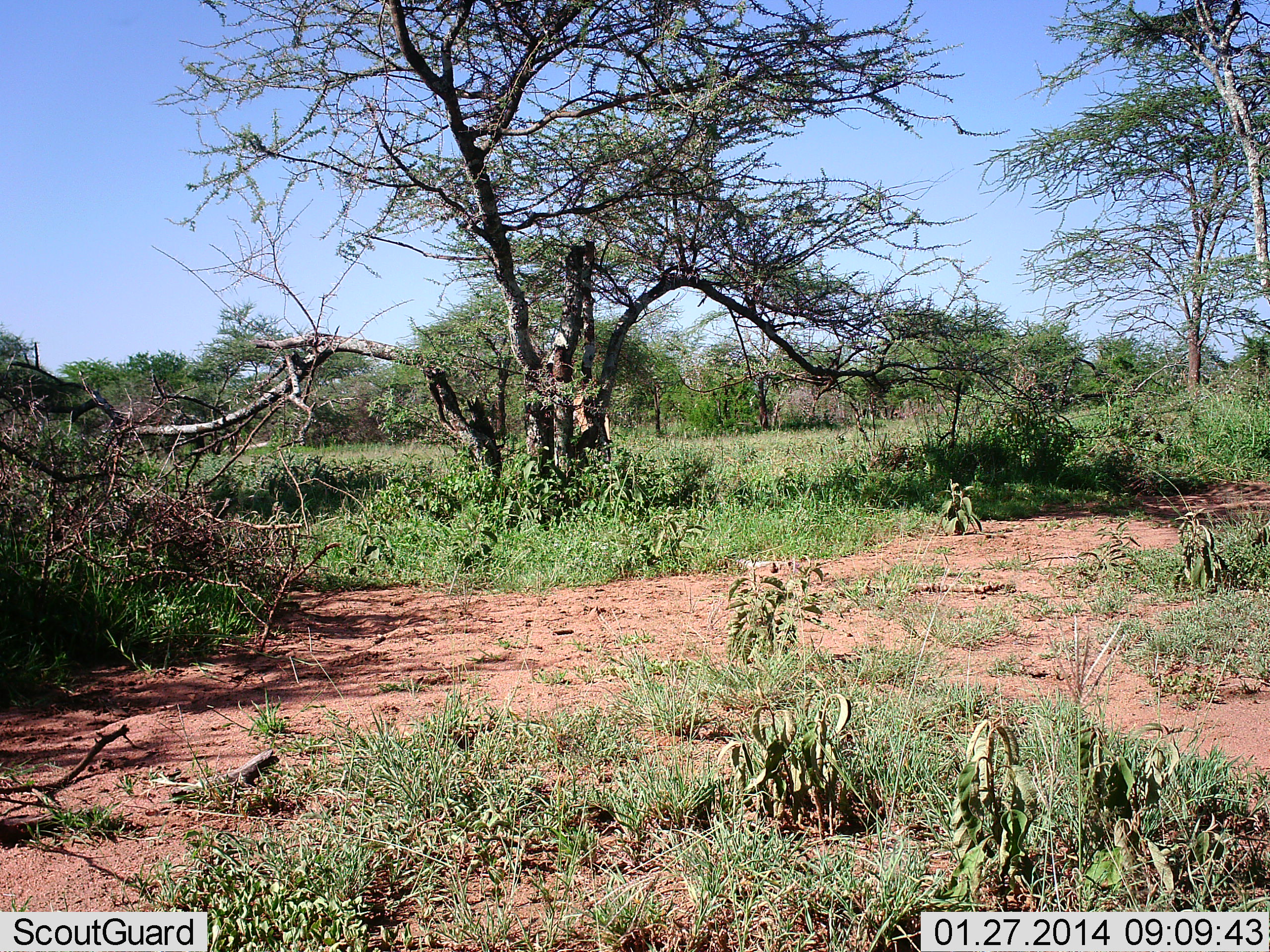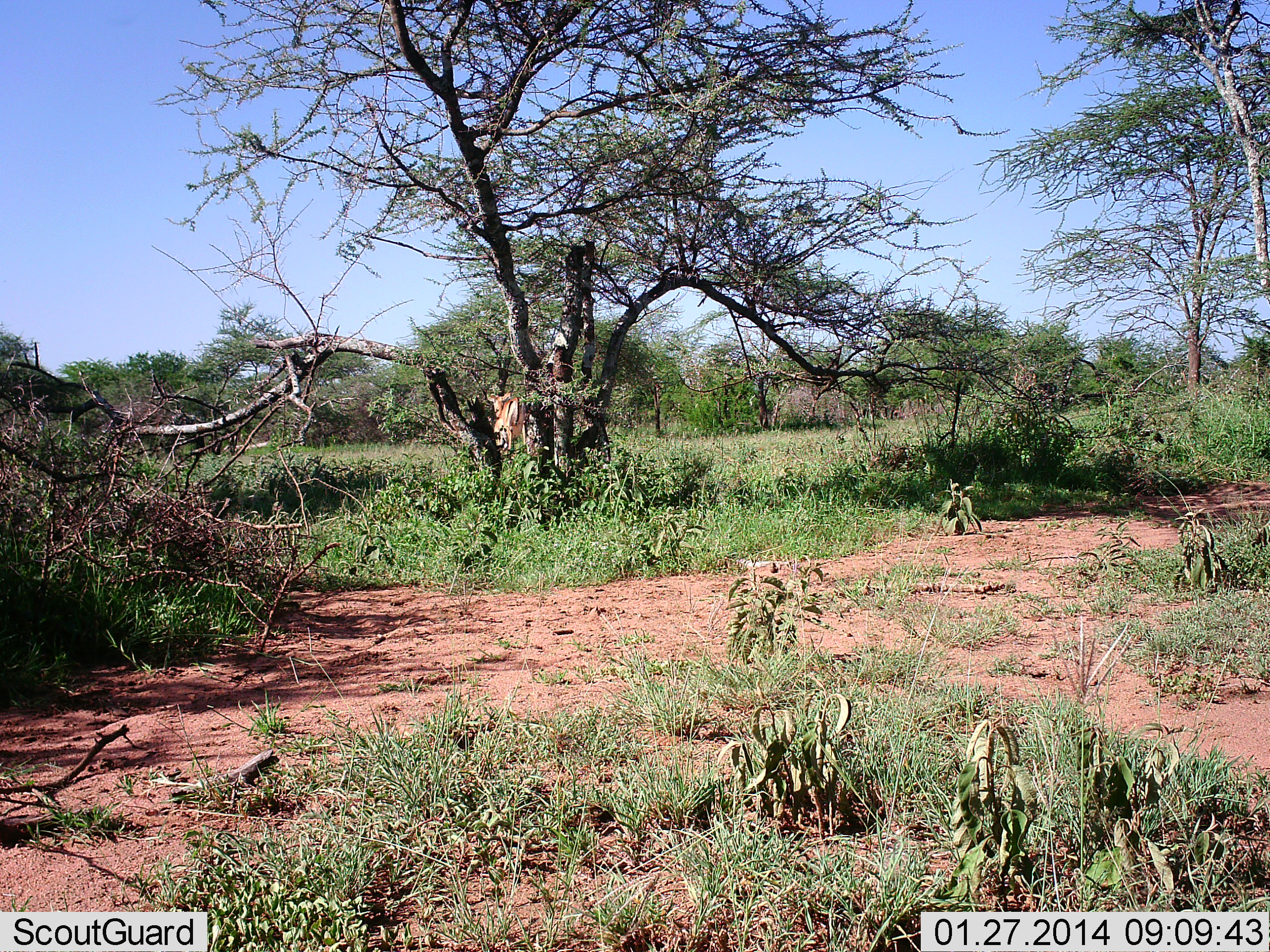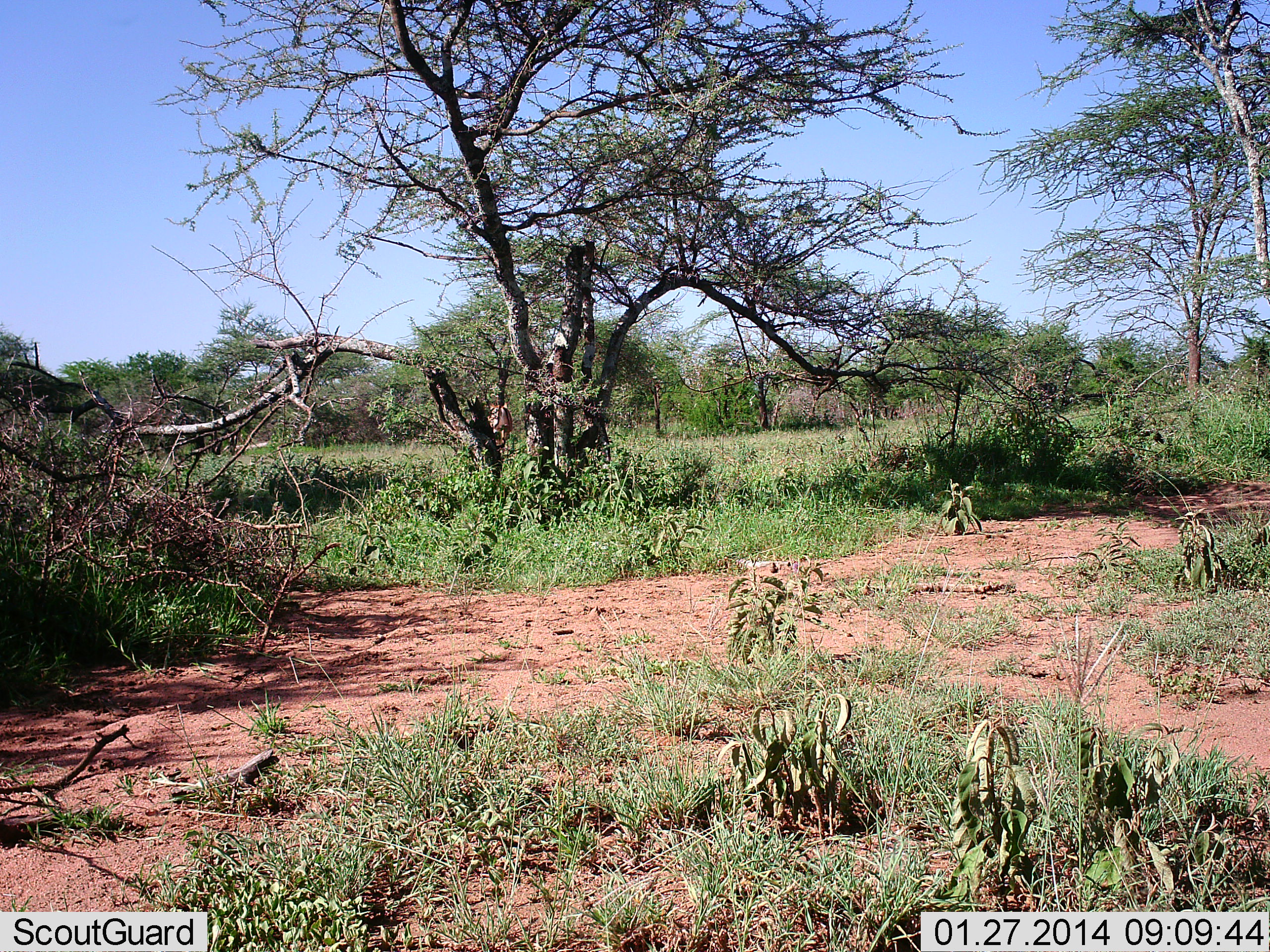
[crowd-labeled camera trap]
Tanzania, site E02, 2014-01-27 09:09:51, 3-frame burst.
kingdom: Animalia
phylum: Chordata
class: Mammalia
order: Artiodactyla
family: Bovidae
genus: Aepyceros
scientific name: Aepyceros melampus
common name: impala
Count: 1.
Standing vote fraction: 0%.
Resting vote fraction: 0%.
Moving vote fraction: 100%.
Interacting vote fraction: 0%.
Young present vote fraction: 0%.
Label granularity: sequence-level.